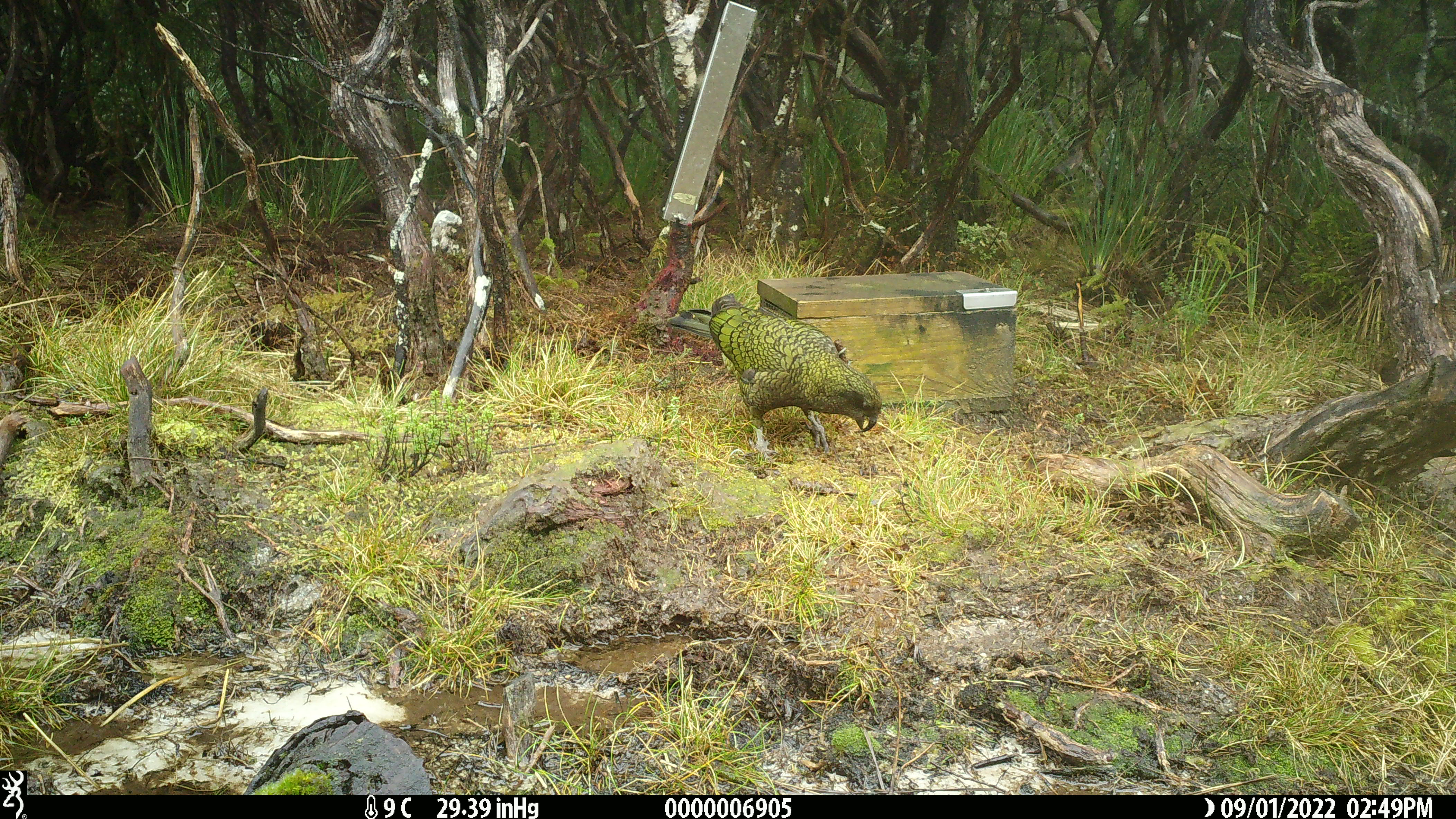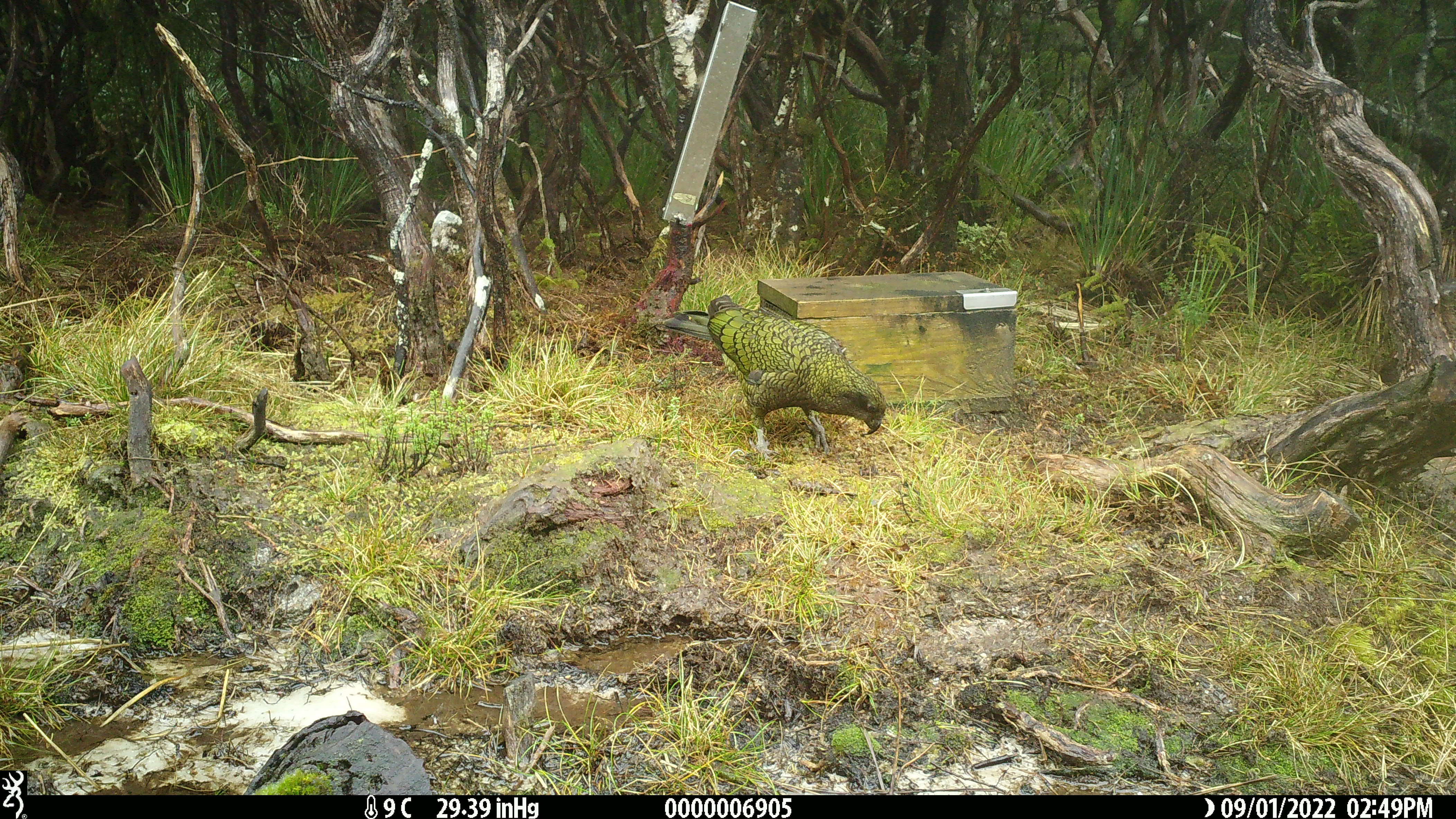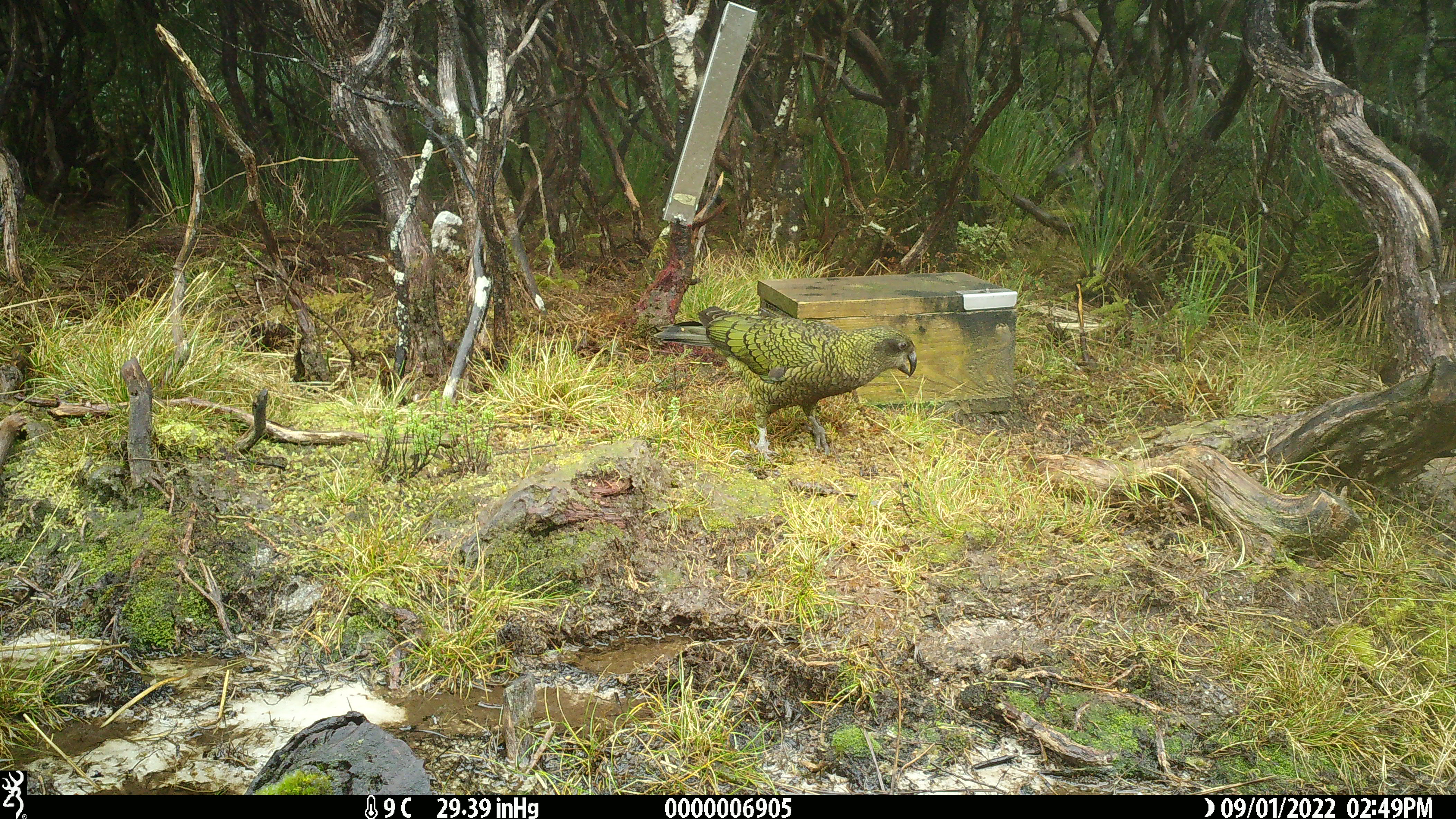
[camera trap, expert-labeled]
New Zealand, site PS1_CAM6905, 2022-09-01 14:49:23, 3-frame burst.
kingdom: Animalia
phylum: Chordata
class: Aves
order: Psittaciformes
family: Strigopidae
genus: Nestor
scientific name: Nestor notabilis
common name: kea